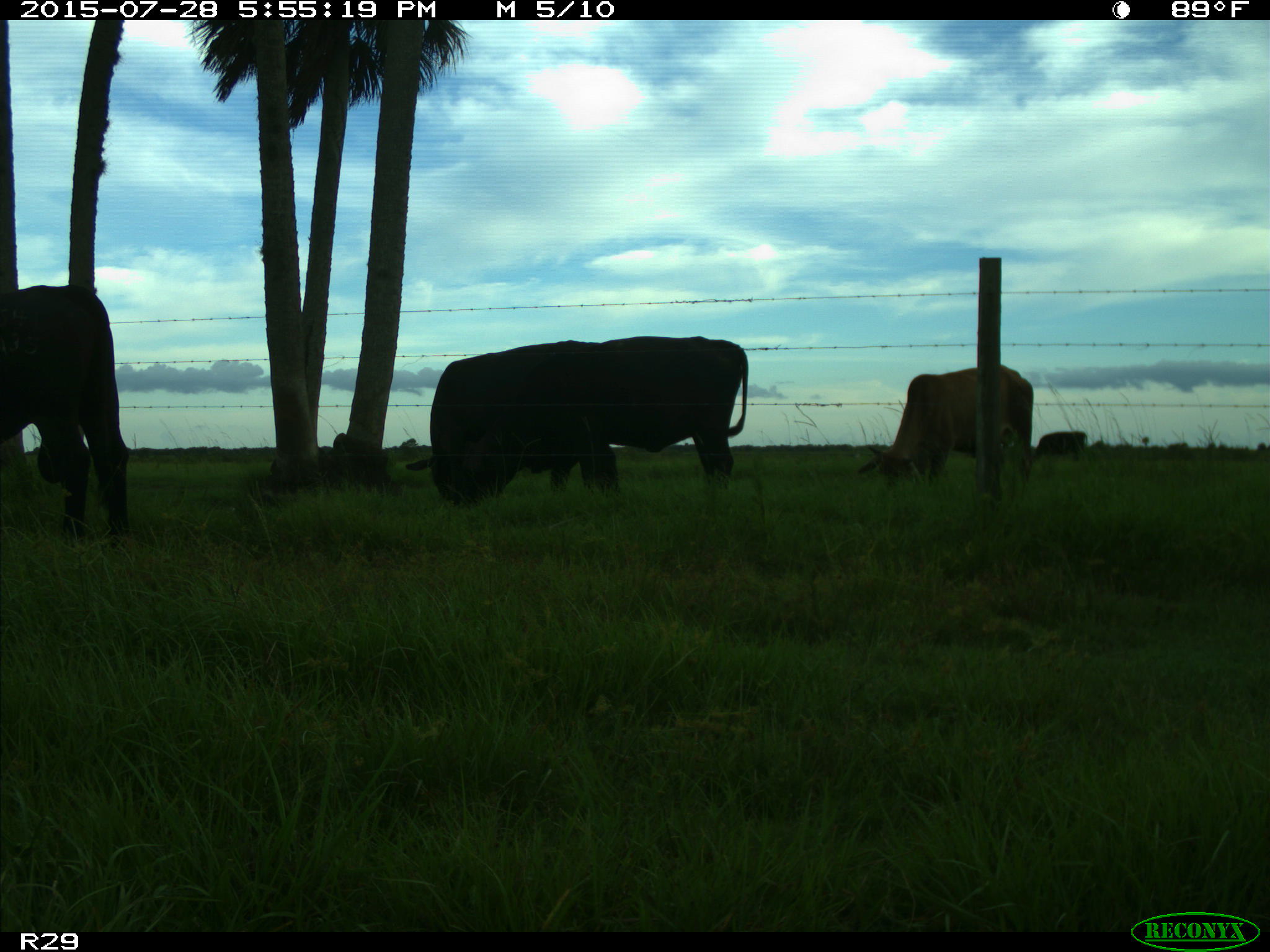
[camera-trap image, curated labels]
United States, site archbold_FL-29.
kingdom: Animalia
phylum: Chordata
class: Mammalia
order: Artiodactyla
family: Bovidae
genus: Bos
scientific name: Bos taurus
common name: domestic cow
Bos taurus (domestic cow).